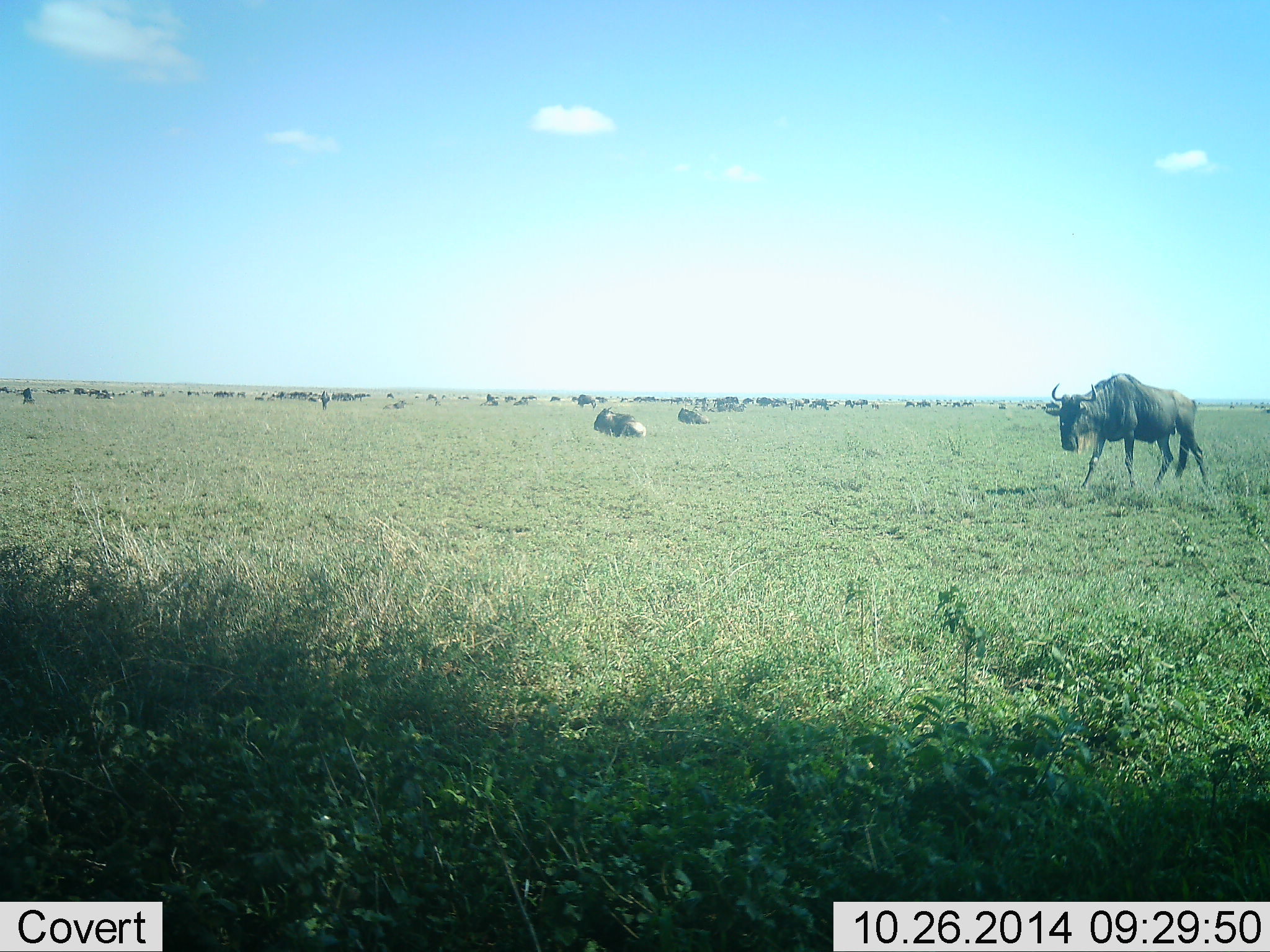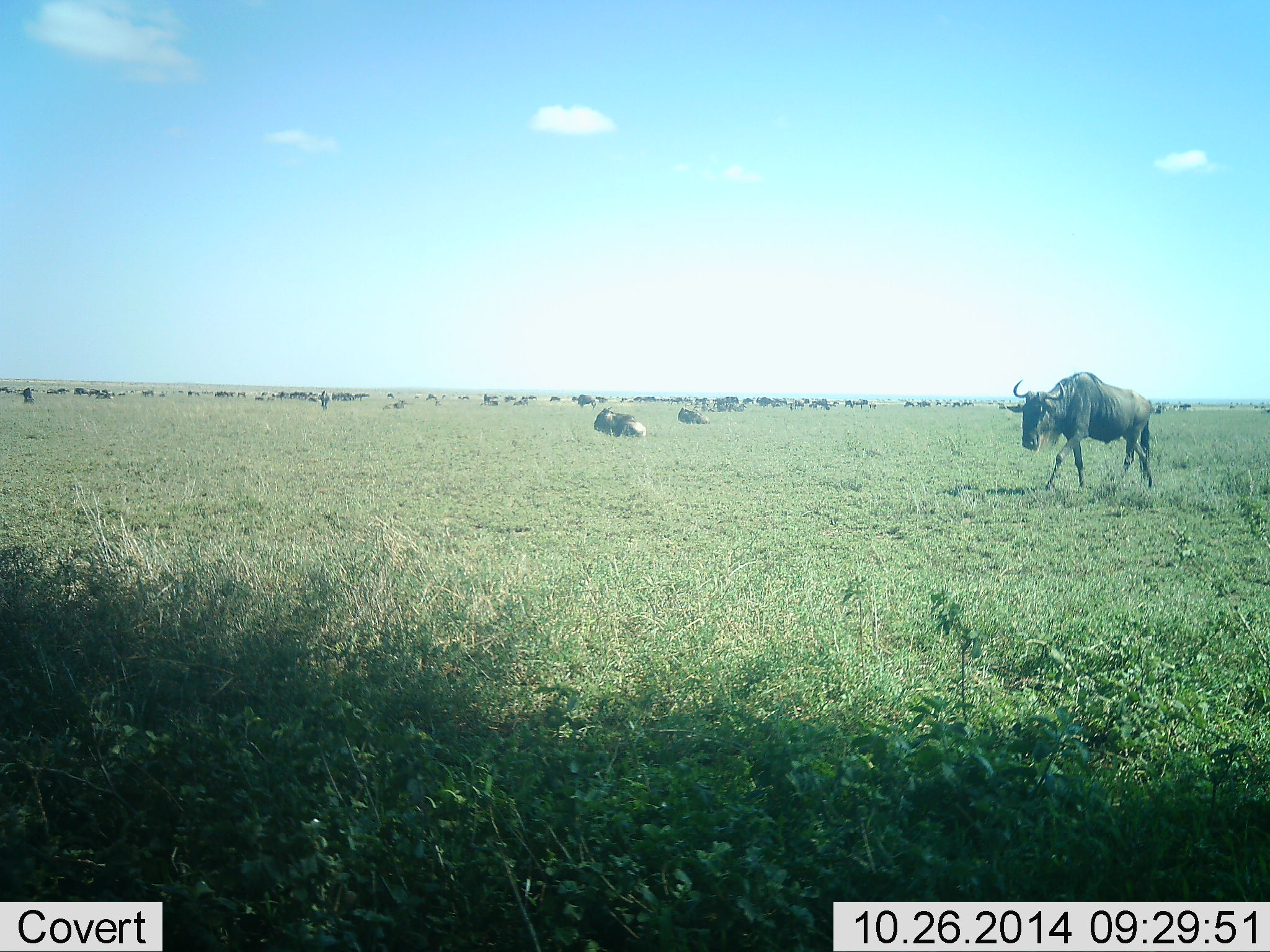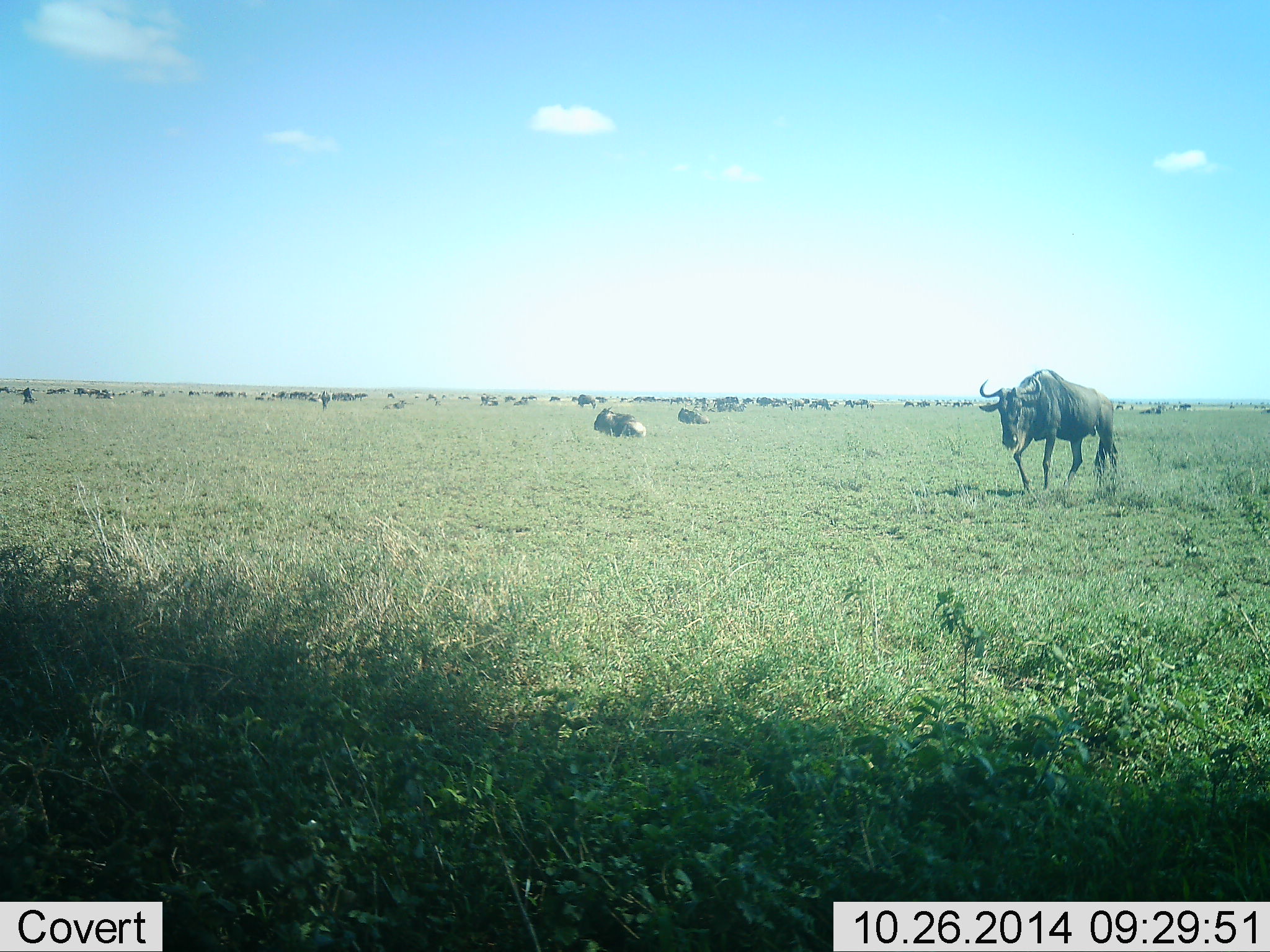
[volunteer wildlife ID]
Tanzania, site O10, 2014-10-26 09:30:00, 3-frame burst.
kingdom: Animalia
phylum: Chordata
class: Mammalia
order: Artiodactyla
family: Bovidae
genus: Connochaetes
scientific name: Connochaetes taurinus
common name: blue wildebeest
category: wildebeest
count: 51+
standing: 60%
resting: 90%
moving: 90%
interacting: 20%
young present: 0%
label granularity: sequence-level